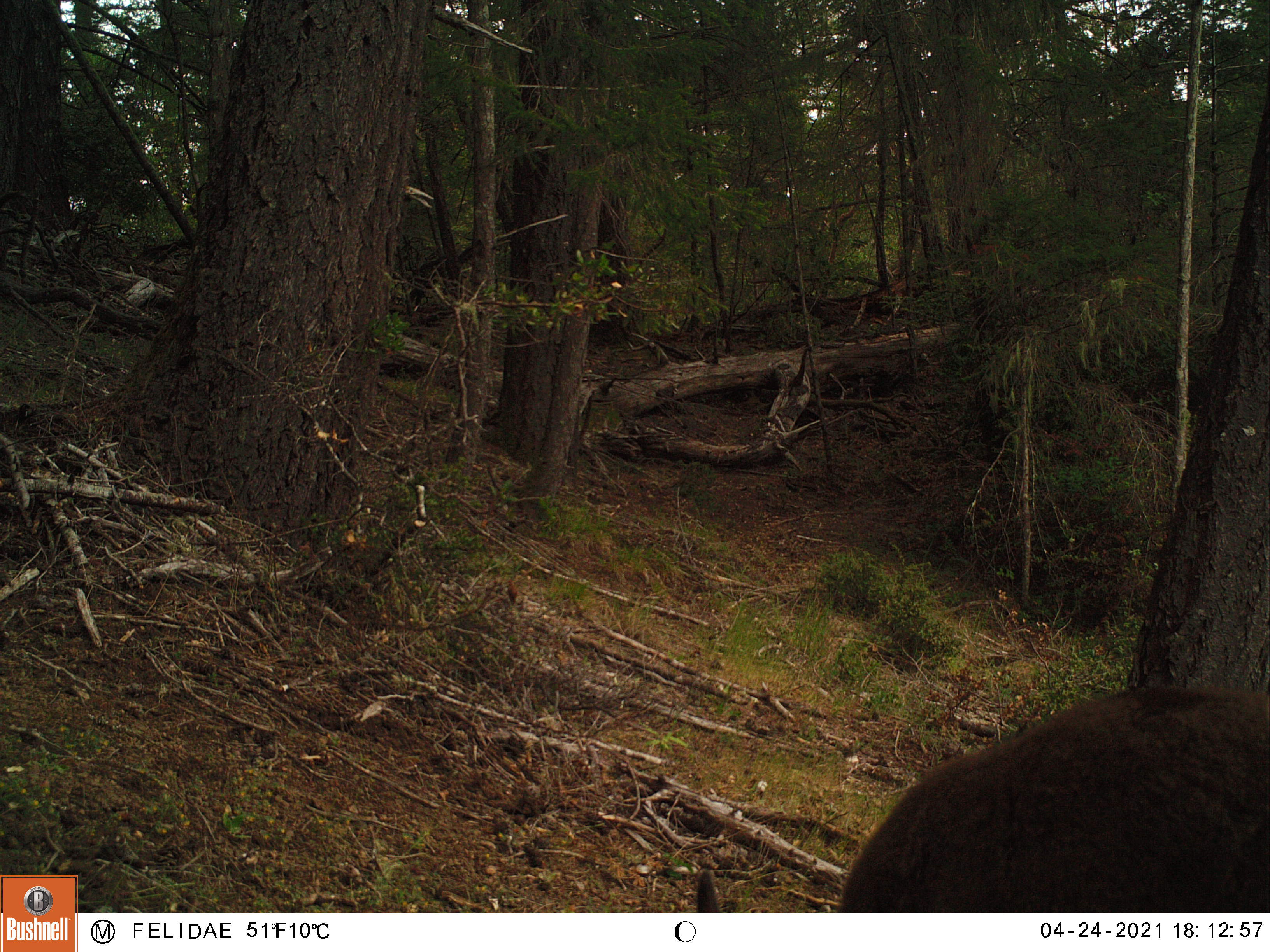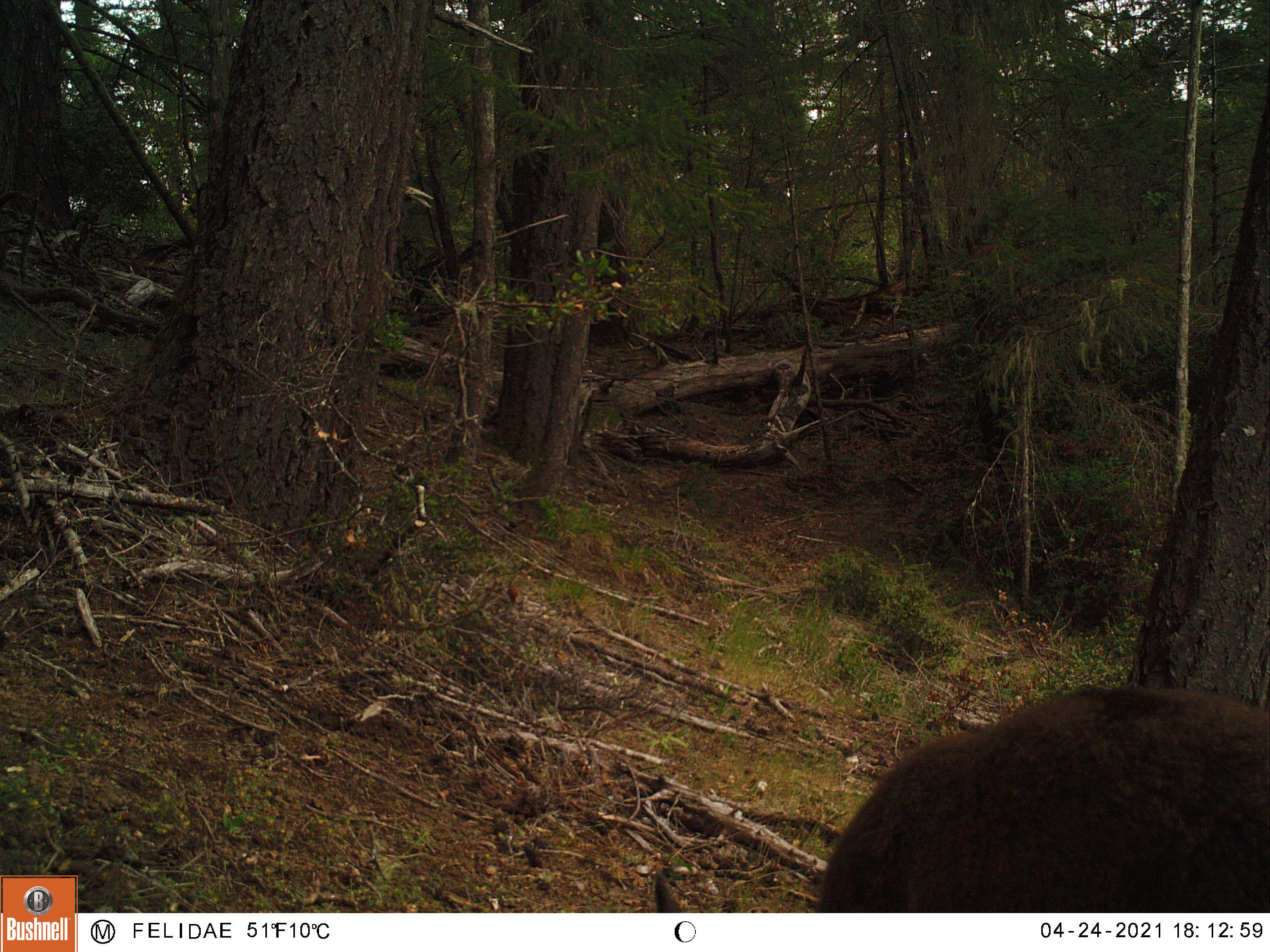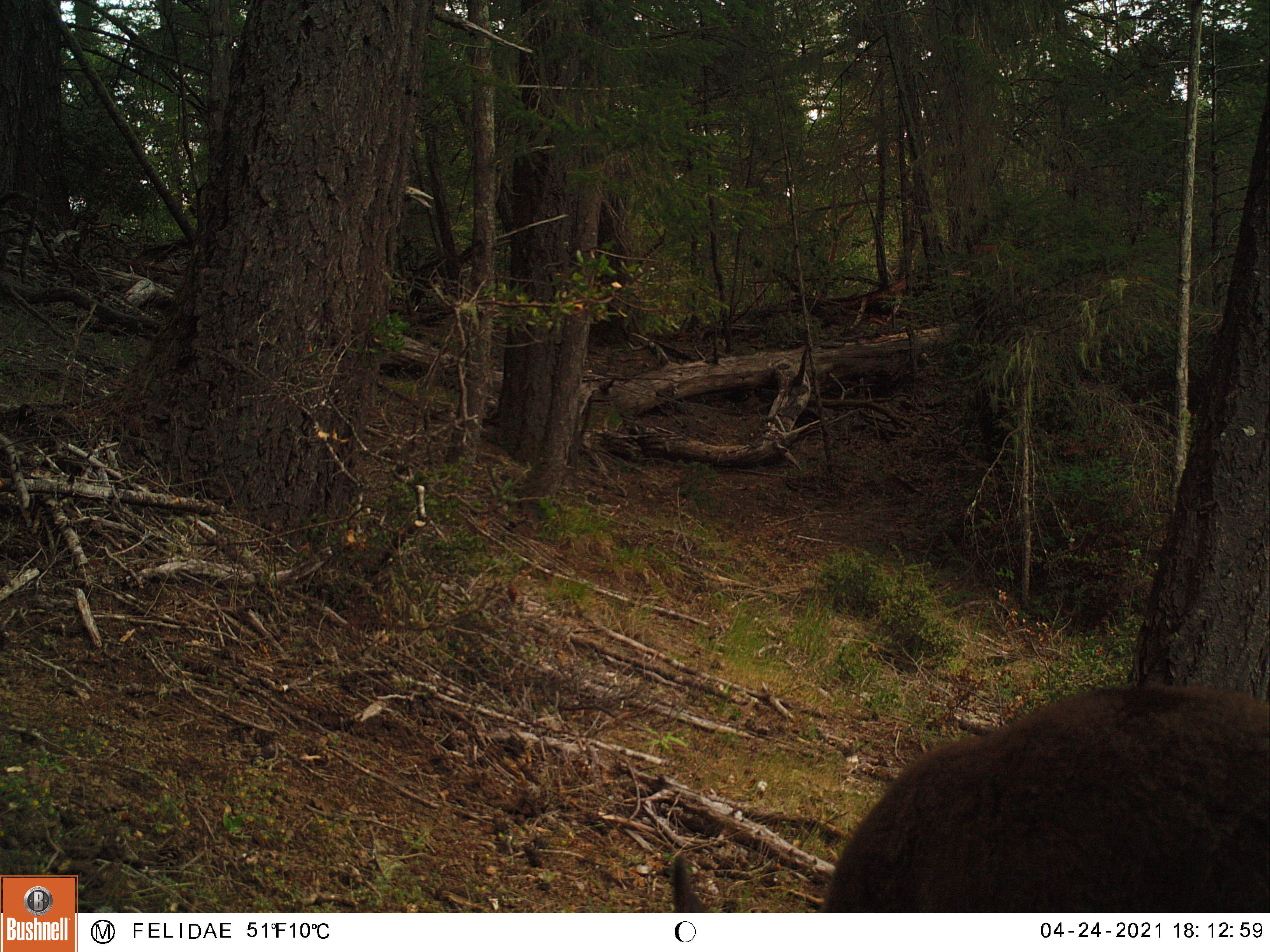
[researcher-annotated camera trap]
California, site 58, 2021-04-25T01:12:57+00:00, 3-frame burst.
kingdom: Animalia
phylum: Chordata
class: Mammalia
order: Artiodactyla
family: Cervidae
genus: Odocoileus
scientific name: Odocoileus hemionus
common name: mule deer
Mule deer (Odocoileus hemionus).